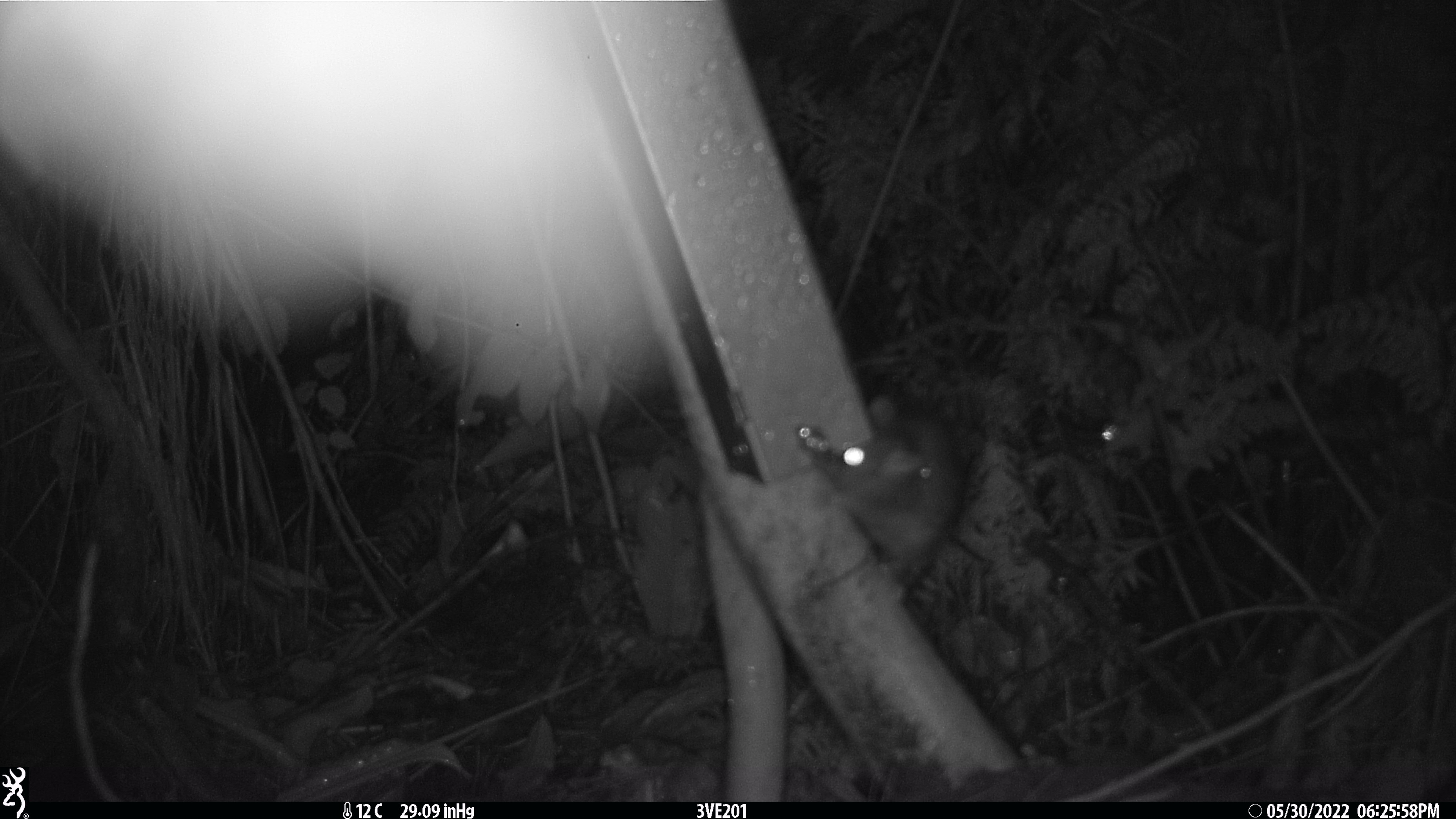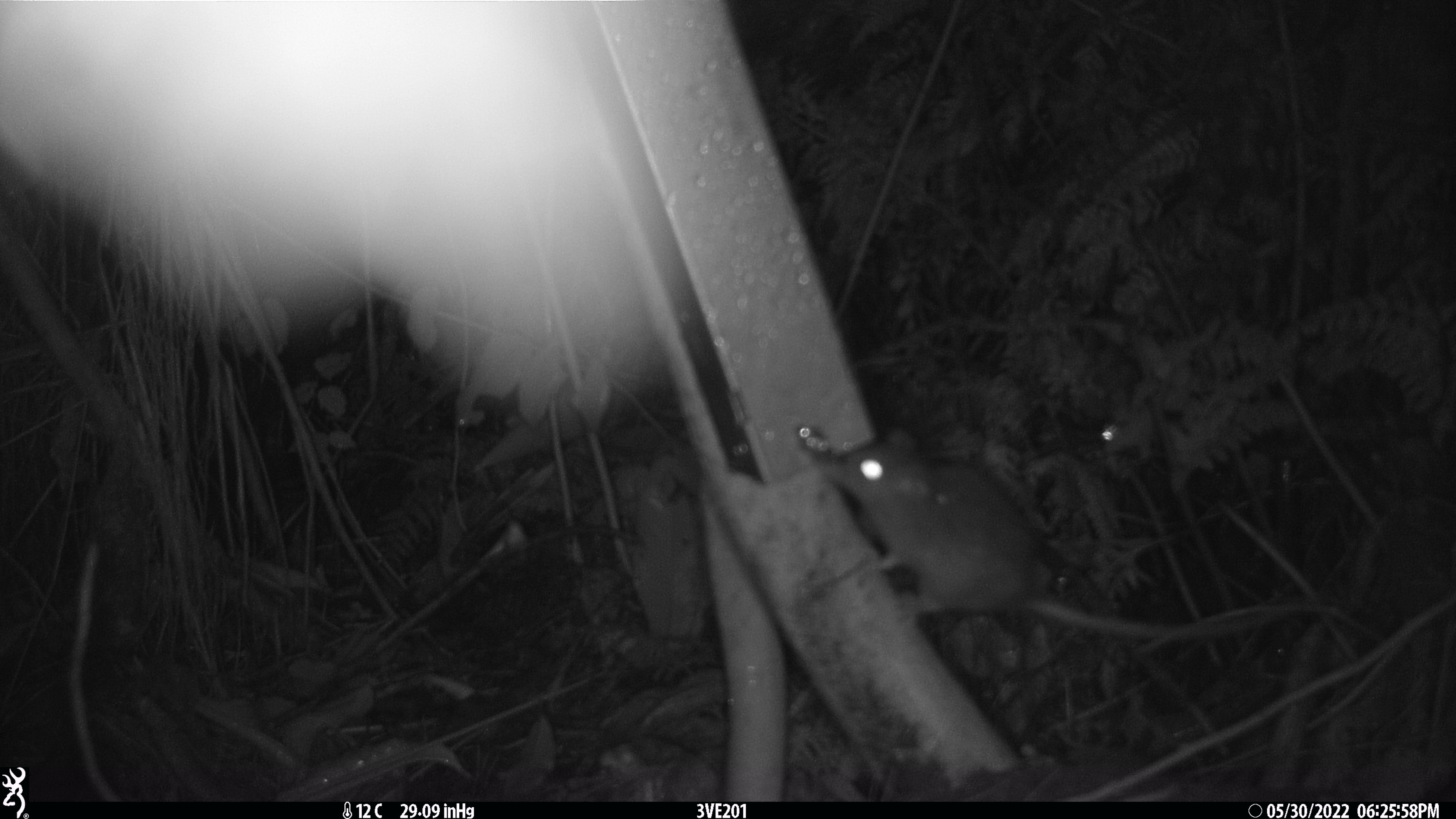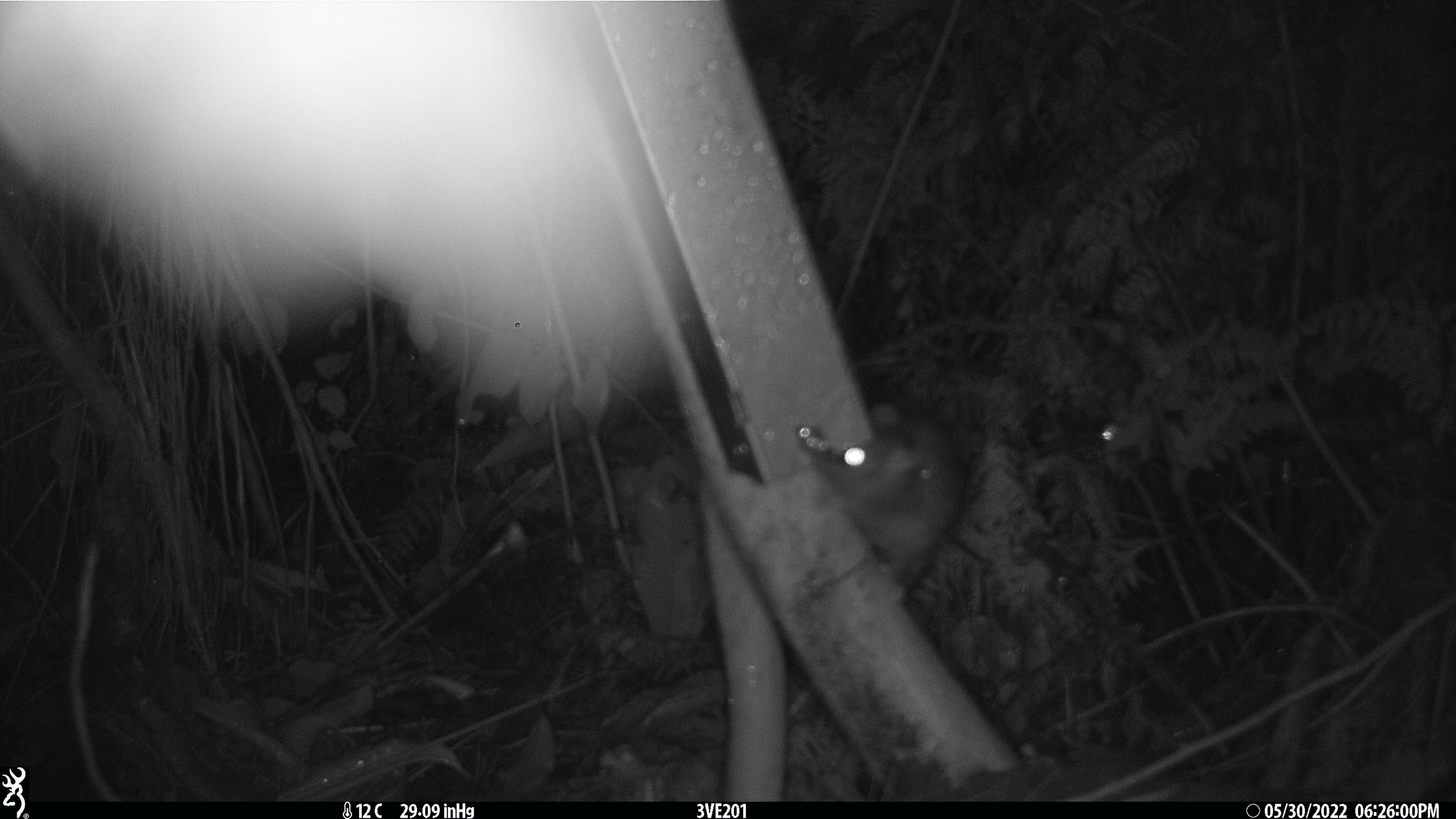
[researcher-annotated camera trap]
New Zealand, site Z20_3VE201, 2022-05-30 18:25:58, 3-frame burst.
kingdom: Animalia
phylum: Chordata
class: Mammalia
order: Rodentia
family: Muridae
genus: Rattus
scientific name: Rattus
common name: rat